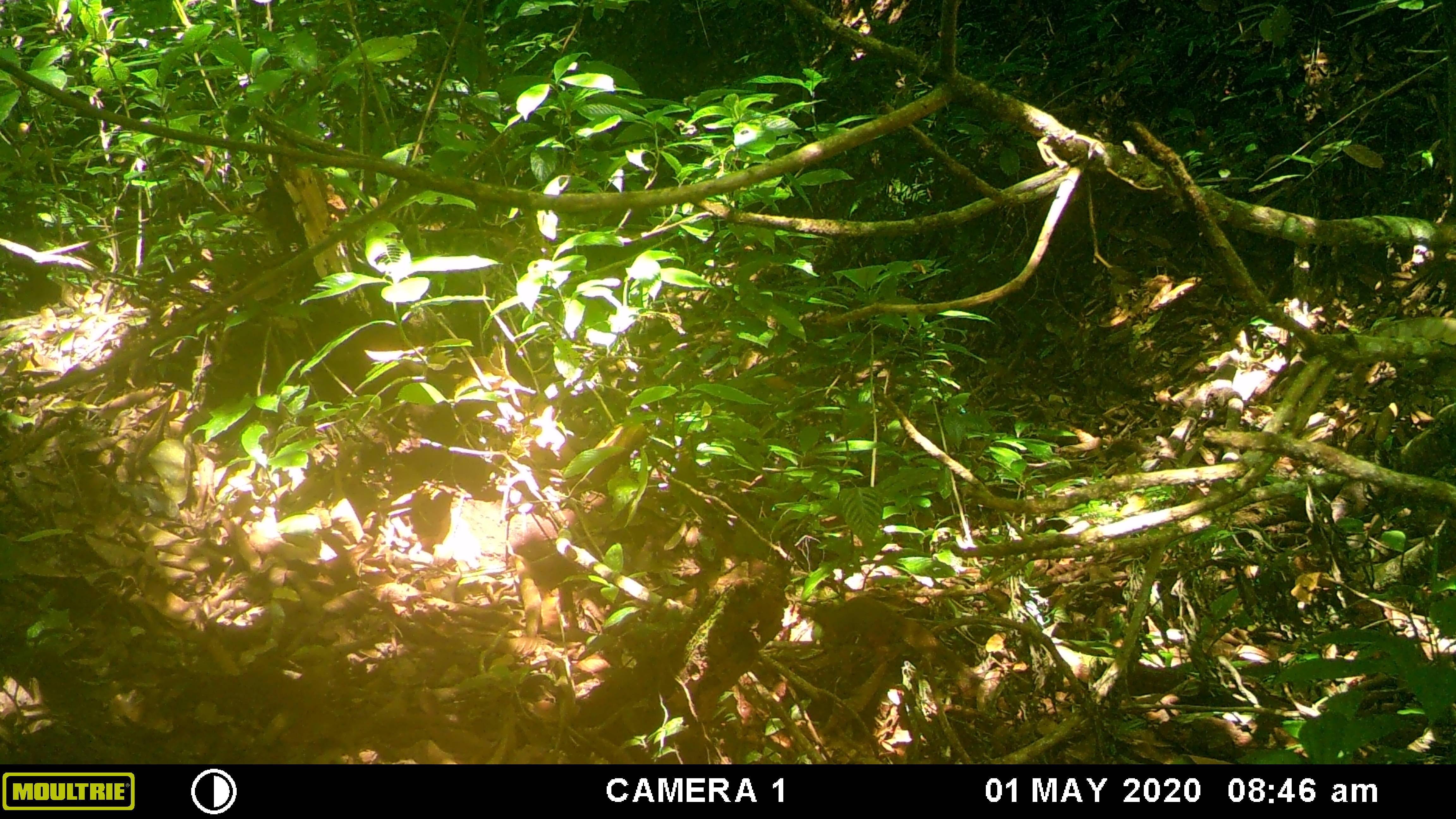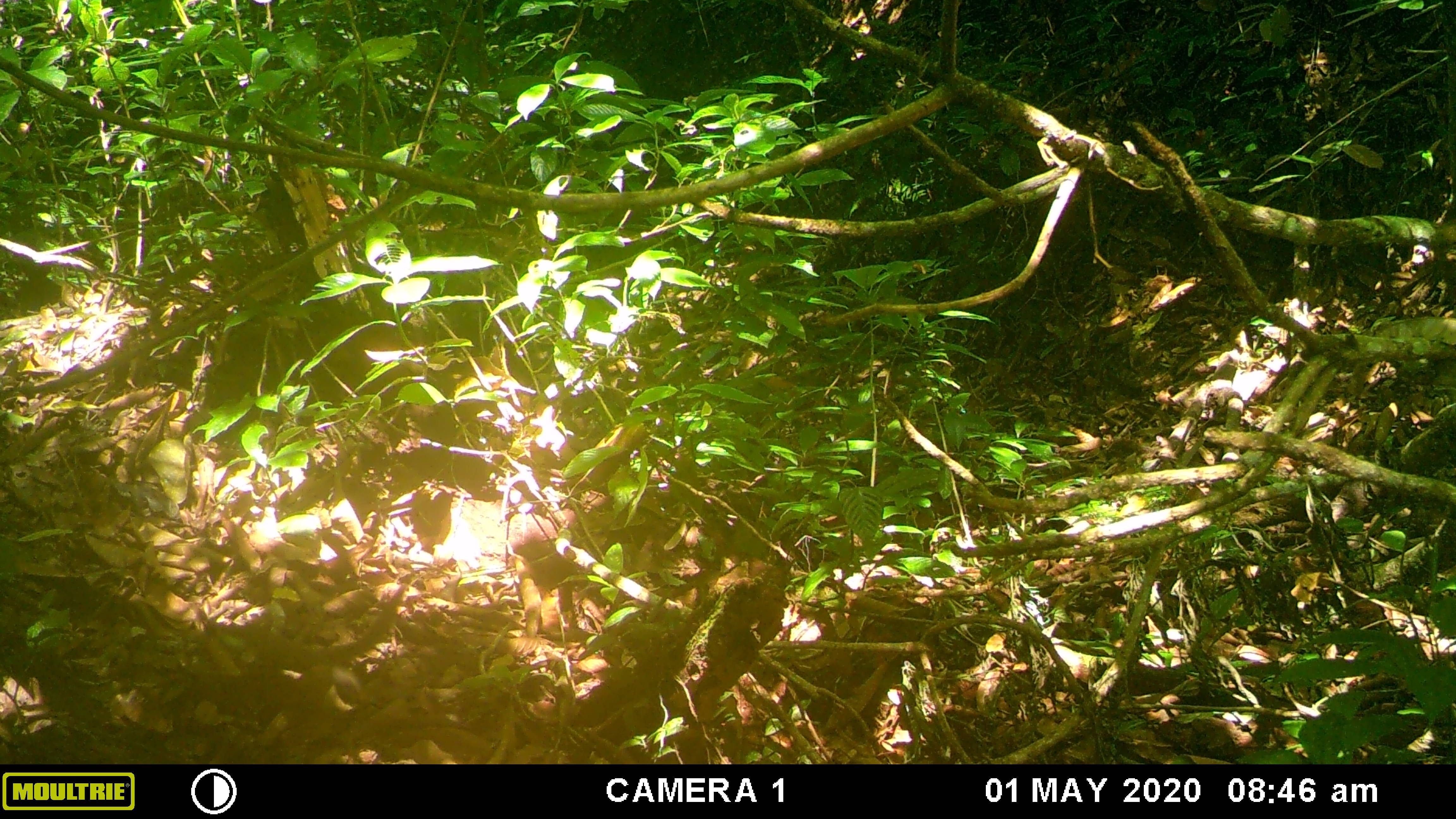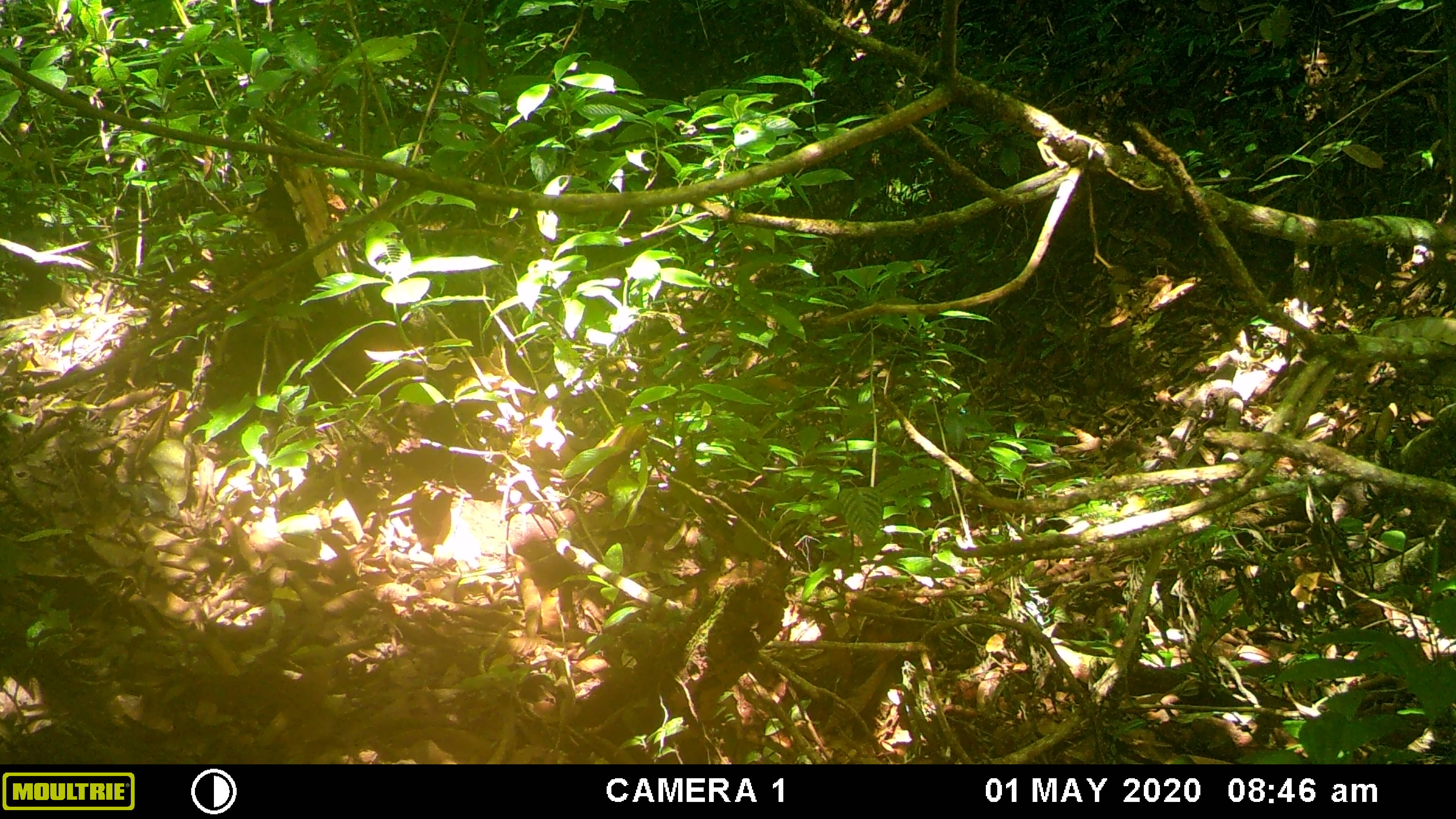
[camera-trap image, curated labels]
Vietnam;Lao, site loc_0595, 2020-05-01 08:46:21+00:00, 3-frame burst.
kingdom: Animalia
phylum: Chordata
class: Mammalia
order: Scandentia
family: Tupaiidae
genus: Tupaia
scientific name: Tupaia belangeri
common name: northern treeshrew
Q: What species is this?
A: Northern treeshrew (Tupaia belangeri).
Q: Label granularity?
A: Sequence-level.